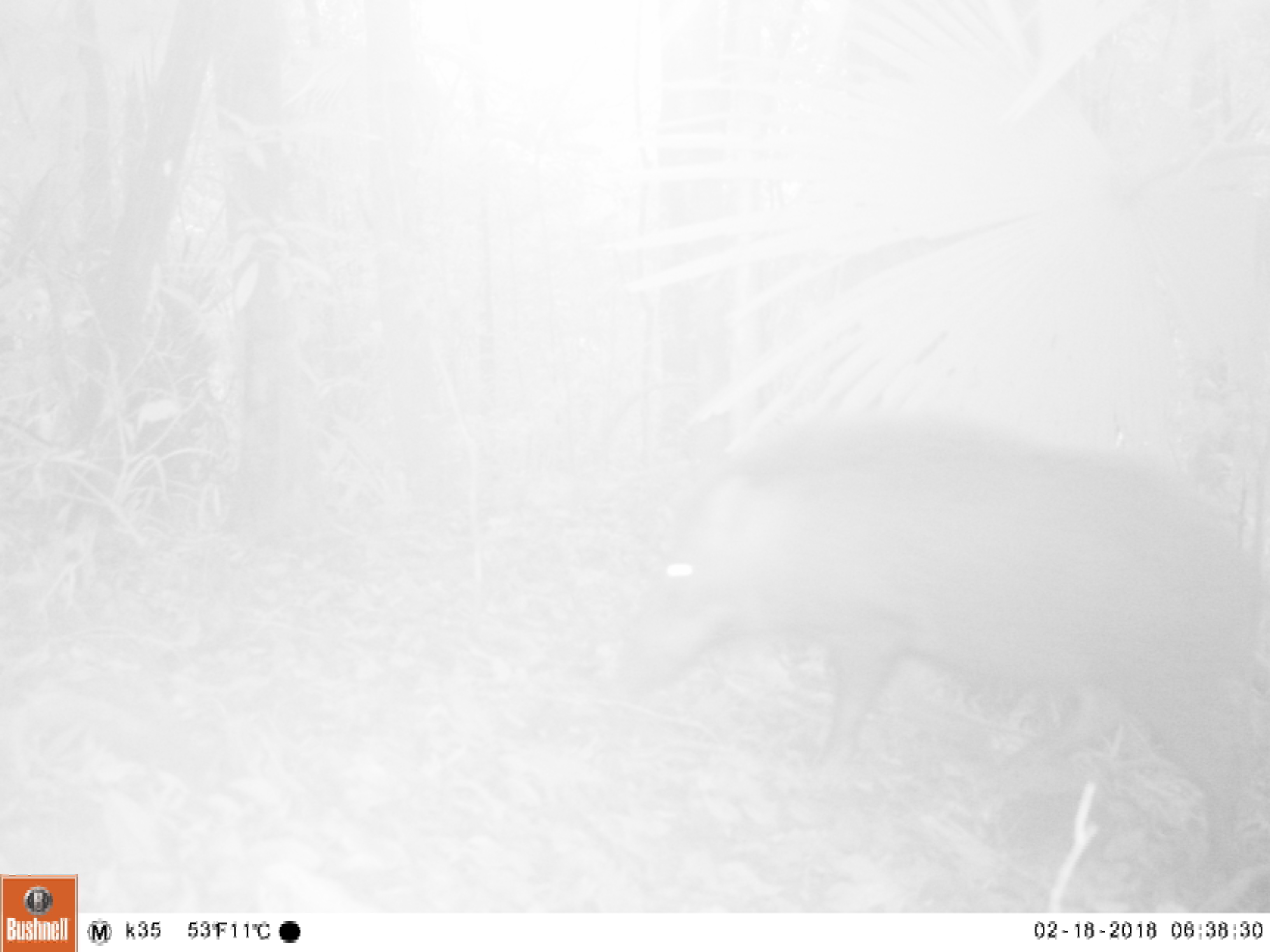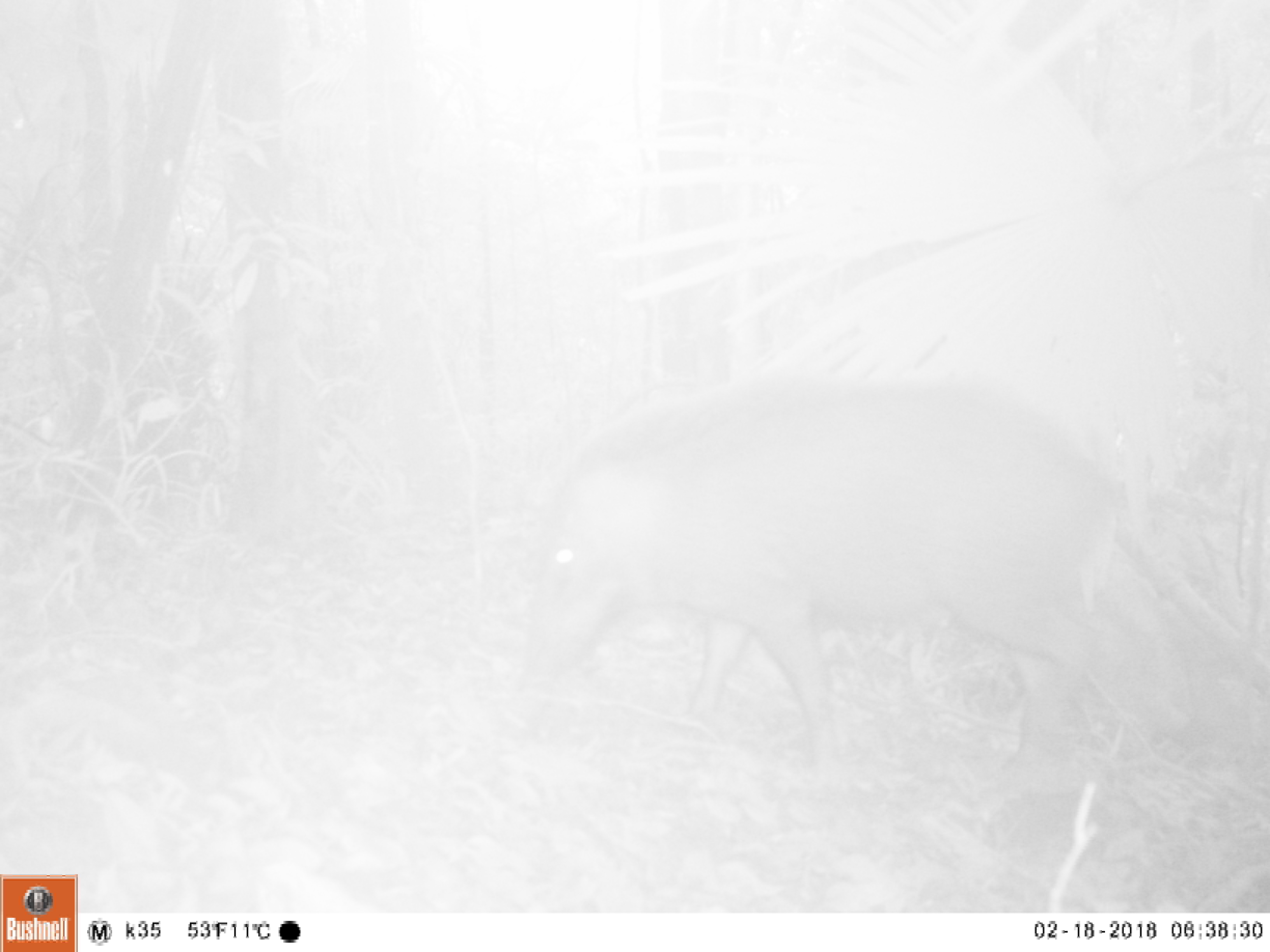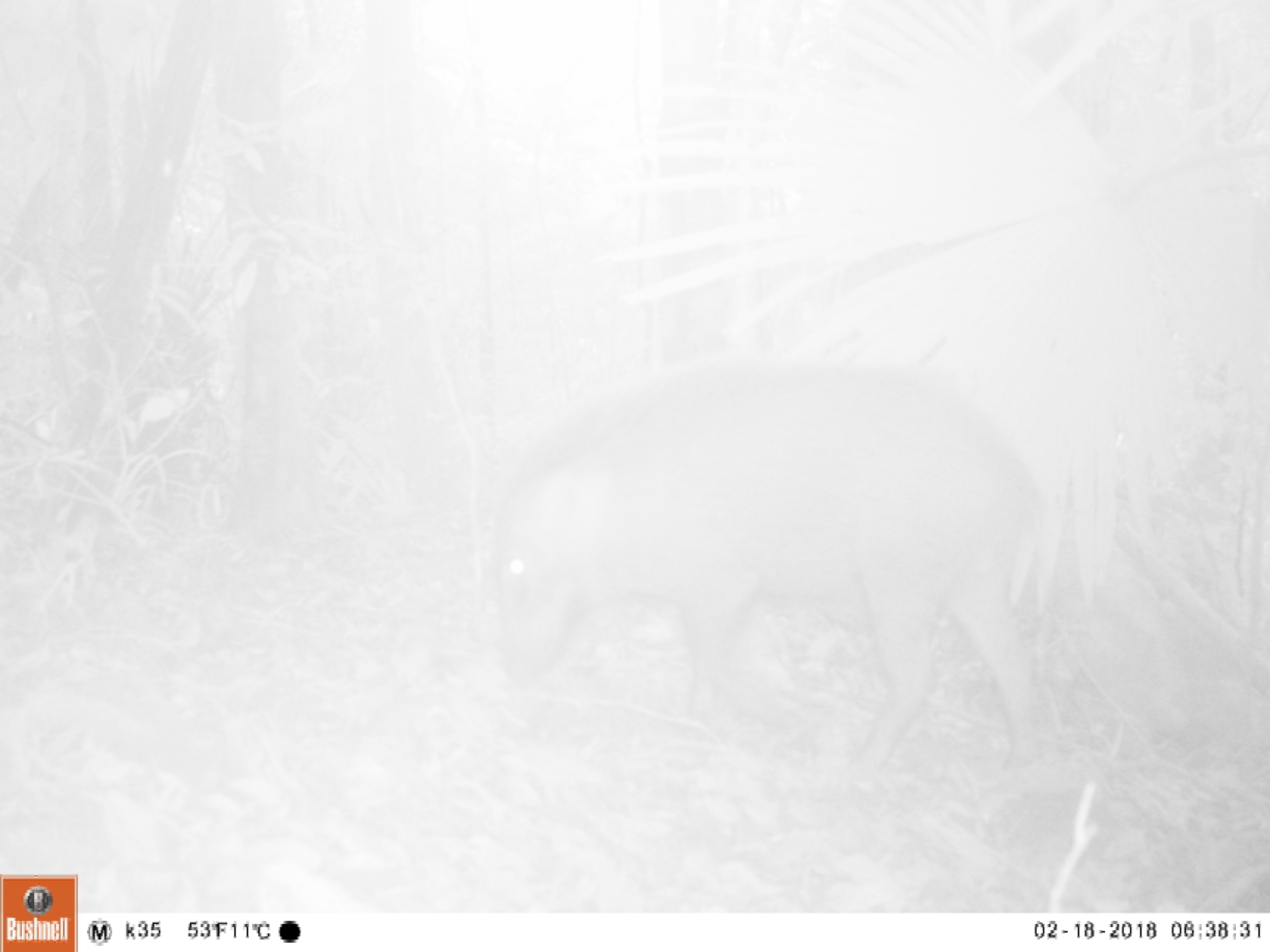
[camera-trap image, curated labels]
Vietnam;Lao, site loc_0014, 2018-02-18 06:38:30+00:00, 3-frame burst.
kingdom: Animalia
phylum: Chordata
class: Mammalia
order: Artiodactyla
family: Suidae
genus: Sus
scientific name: Sus scrofa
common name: eurasian wild pig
Eurasian wild pig (Sus scrofa). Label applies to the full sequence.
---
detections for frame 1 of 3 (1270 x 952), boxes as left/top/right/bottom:
eurasian wild pig: 613/416/1267/905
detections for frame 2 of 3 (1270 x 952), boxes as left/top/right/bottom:
eurasian wild pig: 518/382/1190/798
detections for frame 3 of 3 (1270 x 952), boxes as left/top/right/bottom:
eurasian wild pig: 492/354/1044/786